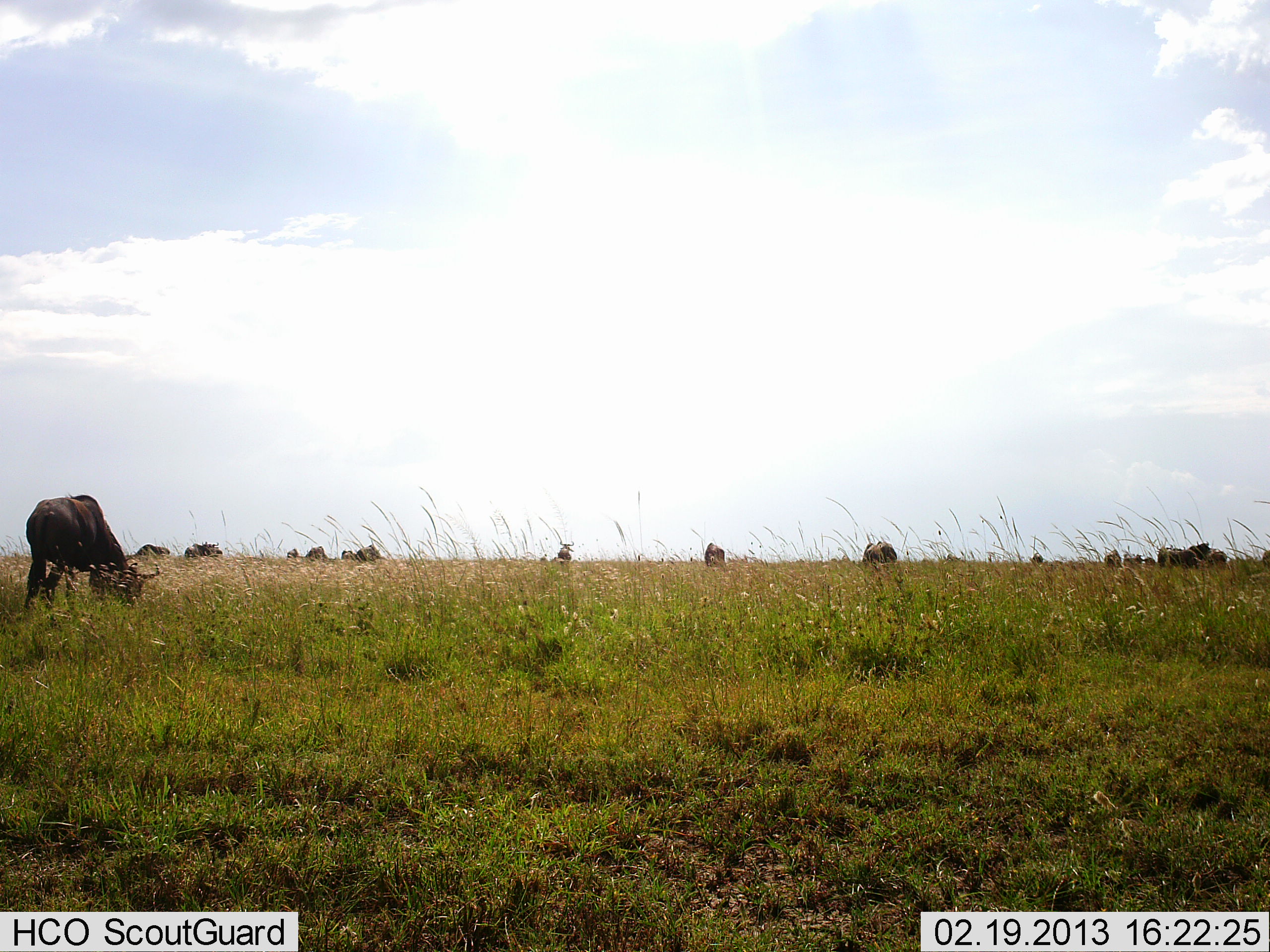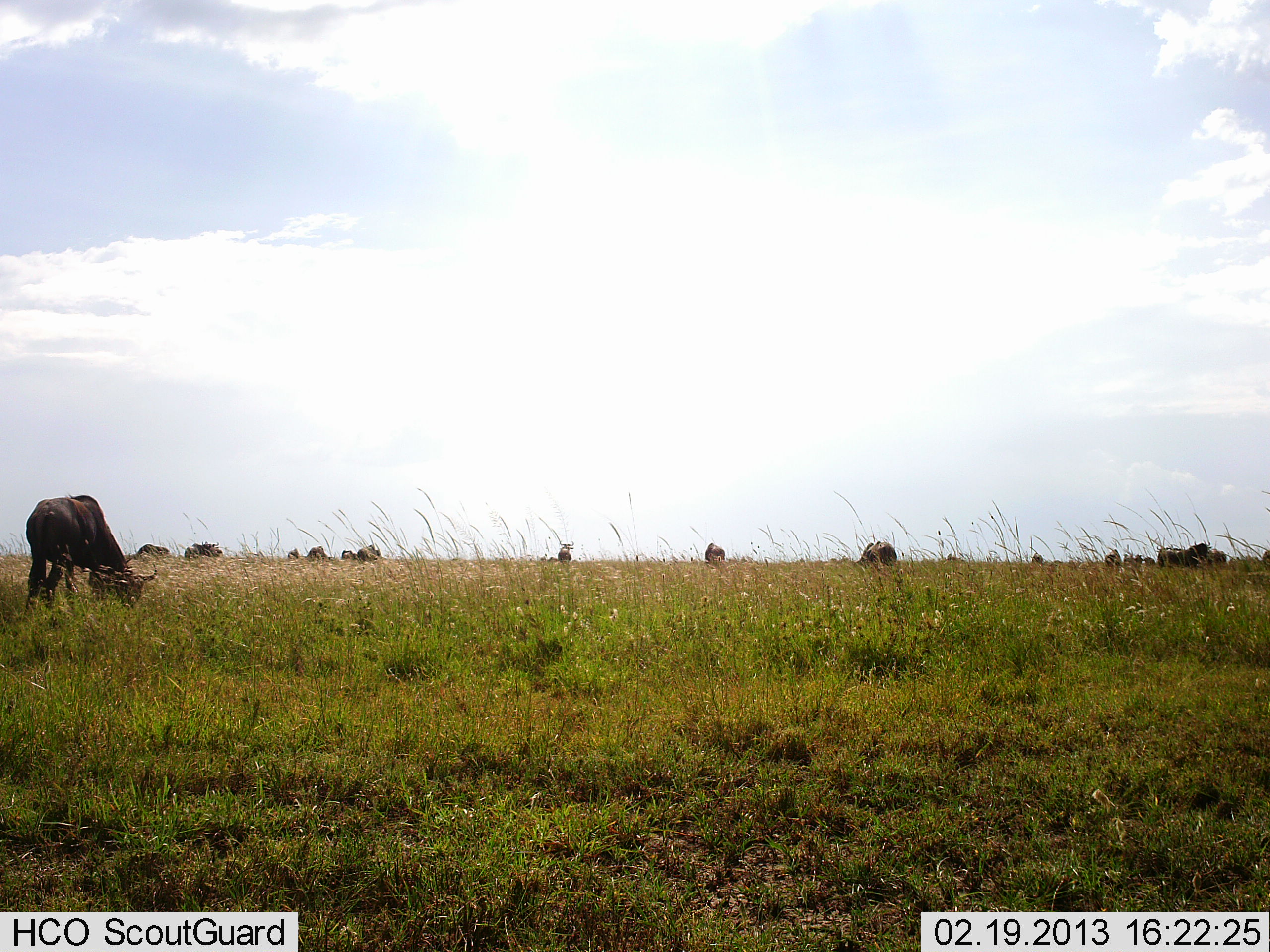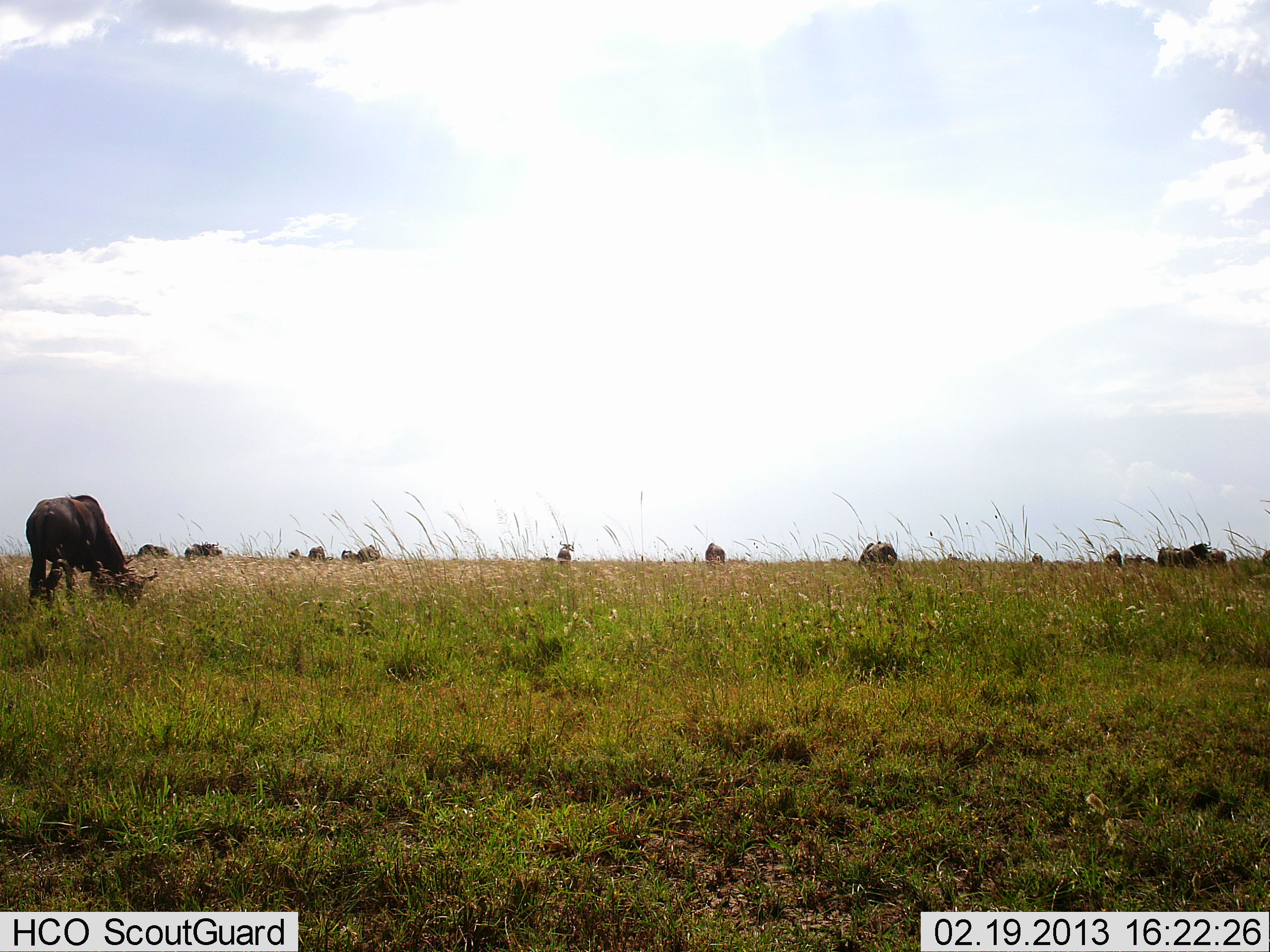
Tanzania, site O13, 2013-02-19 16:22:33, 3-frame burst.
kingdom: Animalia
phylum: Chordata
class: Mammalia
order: Artiodactyla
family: Bovidae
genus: Connochaetes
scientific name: Connochaetes taurinus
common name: blue wildebeest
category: wildebeest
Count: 11-50.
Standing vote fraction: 48%.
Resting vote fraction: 0%.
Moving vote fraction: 9%.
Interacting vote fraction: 4%.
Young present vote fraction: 0%.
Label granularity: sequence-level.